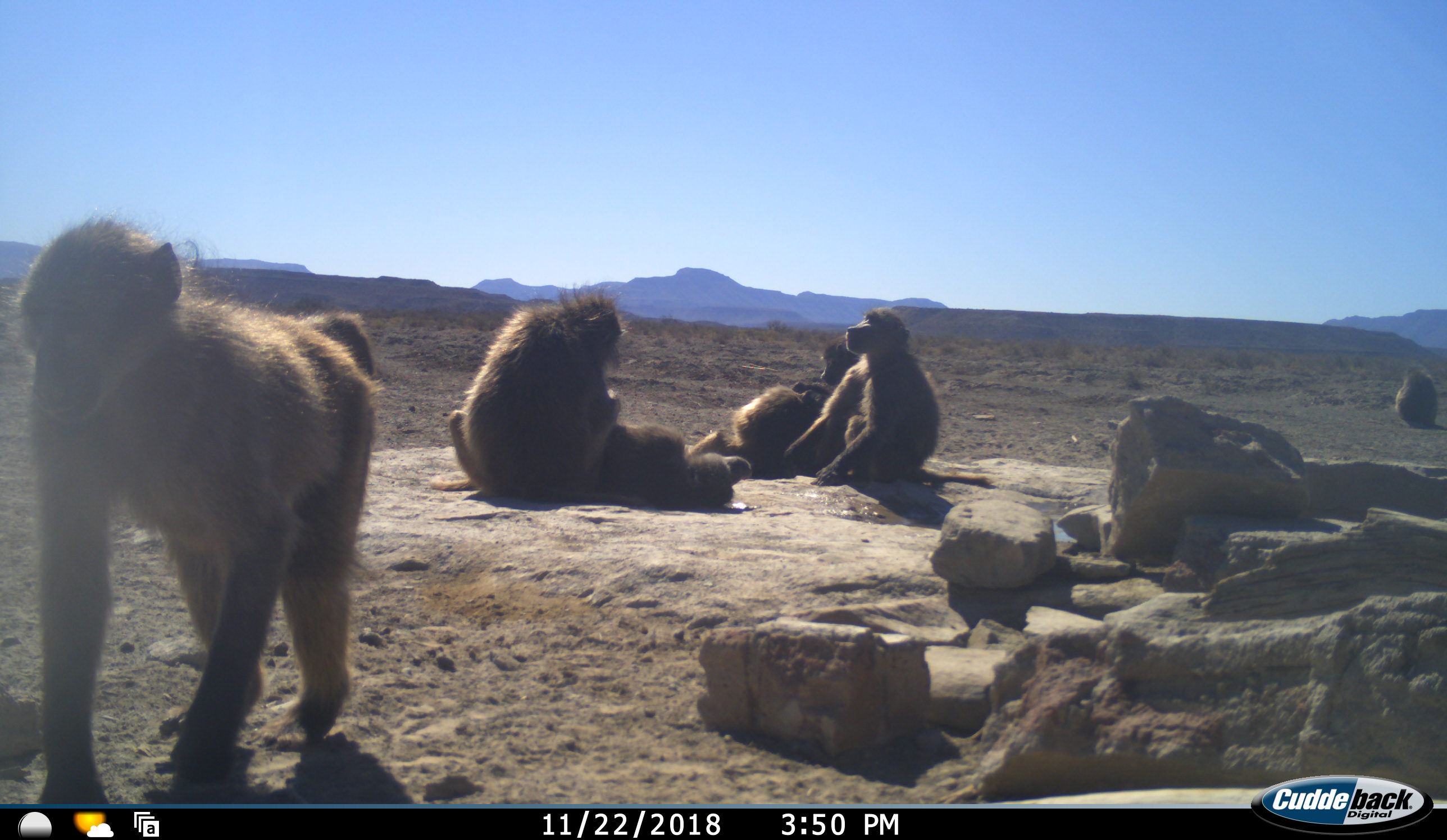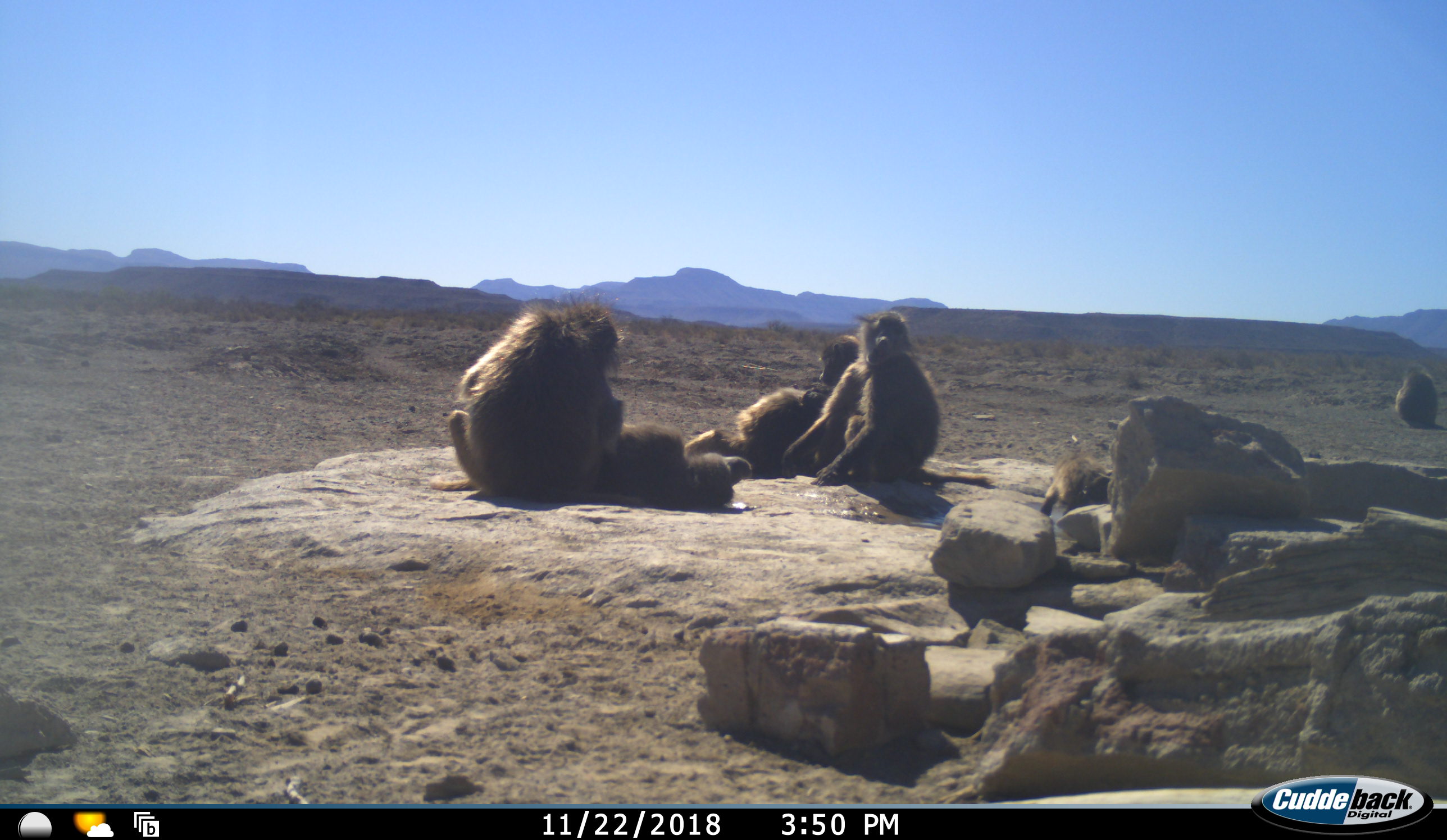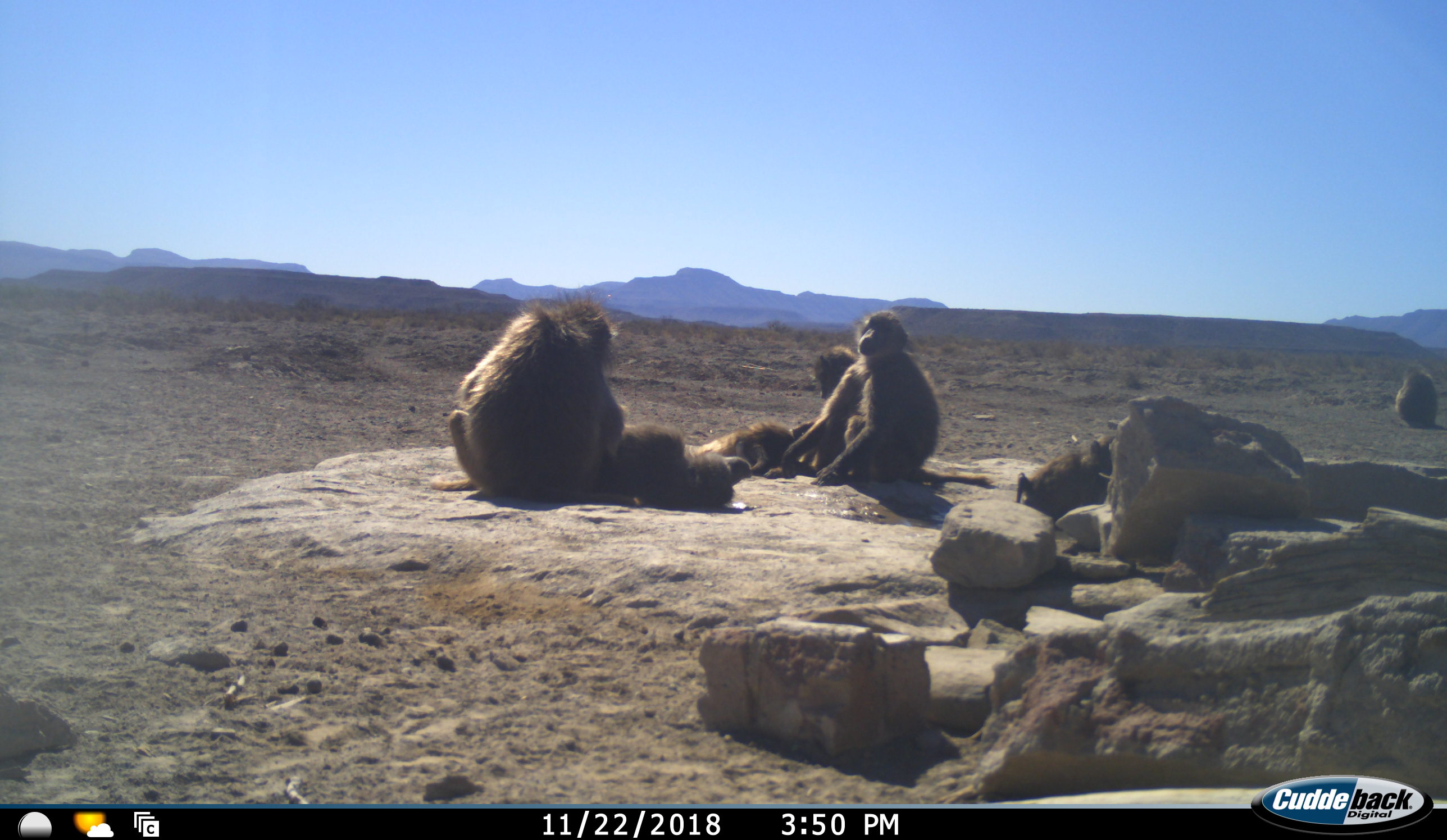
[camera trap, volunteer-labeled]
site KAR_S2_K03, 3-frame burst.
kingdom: Animalia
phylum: Chordata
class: Mammalia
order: Primates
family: Cercopithecidae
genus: Papio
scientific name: Papio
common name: baboon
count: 8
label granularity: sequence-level